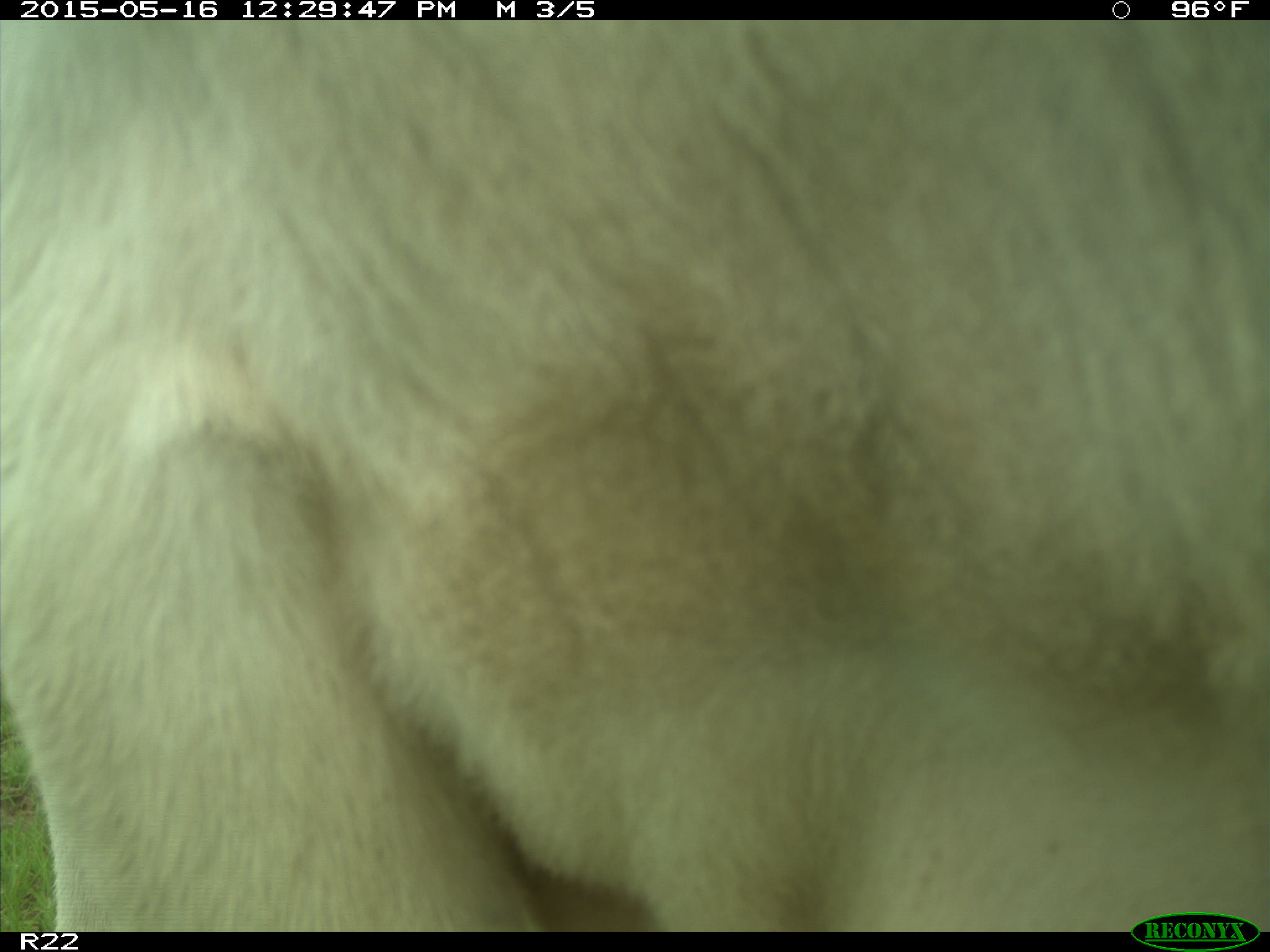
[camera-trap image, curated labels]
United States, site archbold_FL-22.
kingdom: Animalia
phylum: Chordata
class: Mammalia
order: Artiodactyla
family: Bovidae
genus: Bos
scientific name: Bos taurus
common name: domestic cow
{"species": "Bos taurus (domestic cow)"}